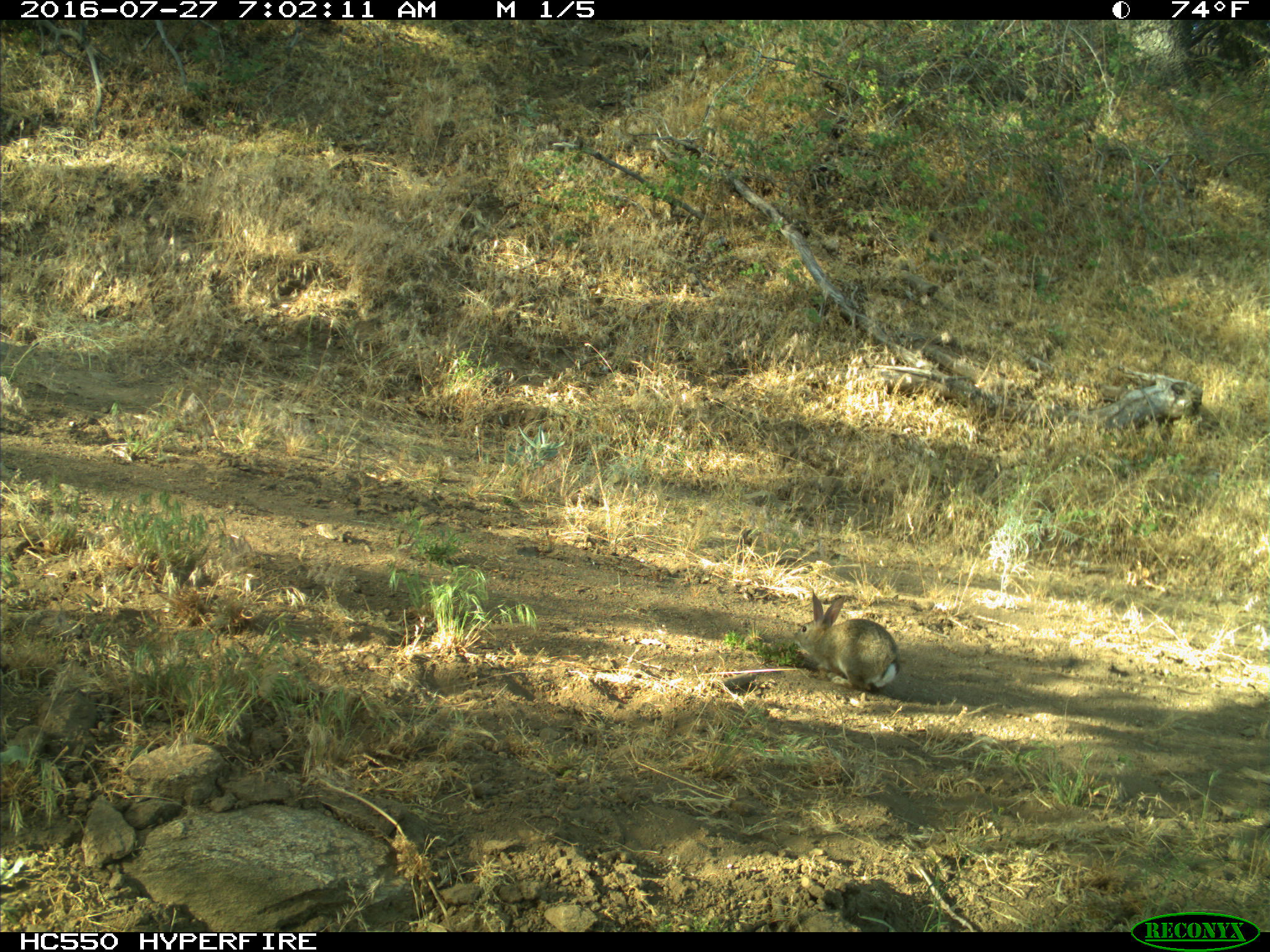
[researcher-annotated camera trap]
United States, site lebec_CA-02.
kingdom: Animalia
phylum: Chordata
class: Mammalia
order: Lagomorpha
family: Leporidae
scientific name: Leporidae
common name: rabbits and hares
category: unidentified rabbit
Unidentified rabbit (rabbits and hares) (Leporidae).